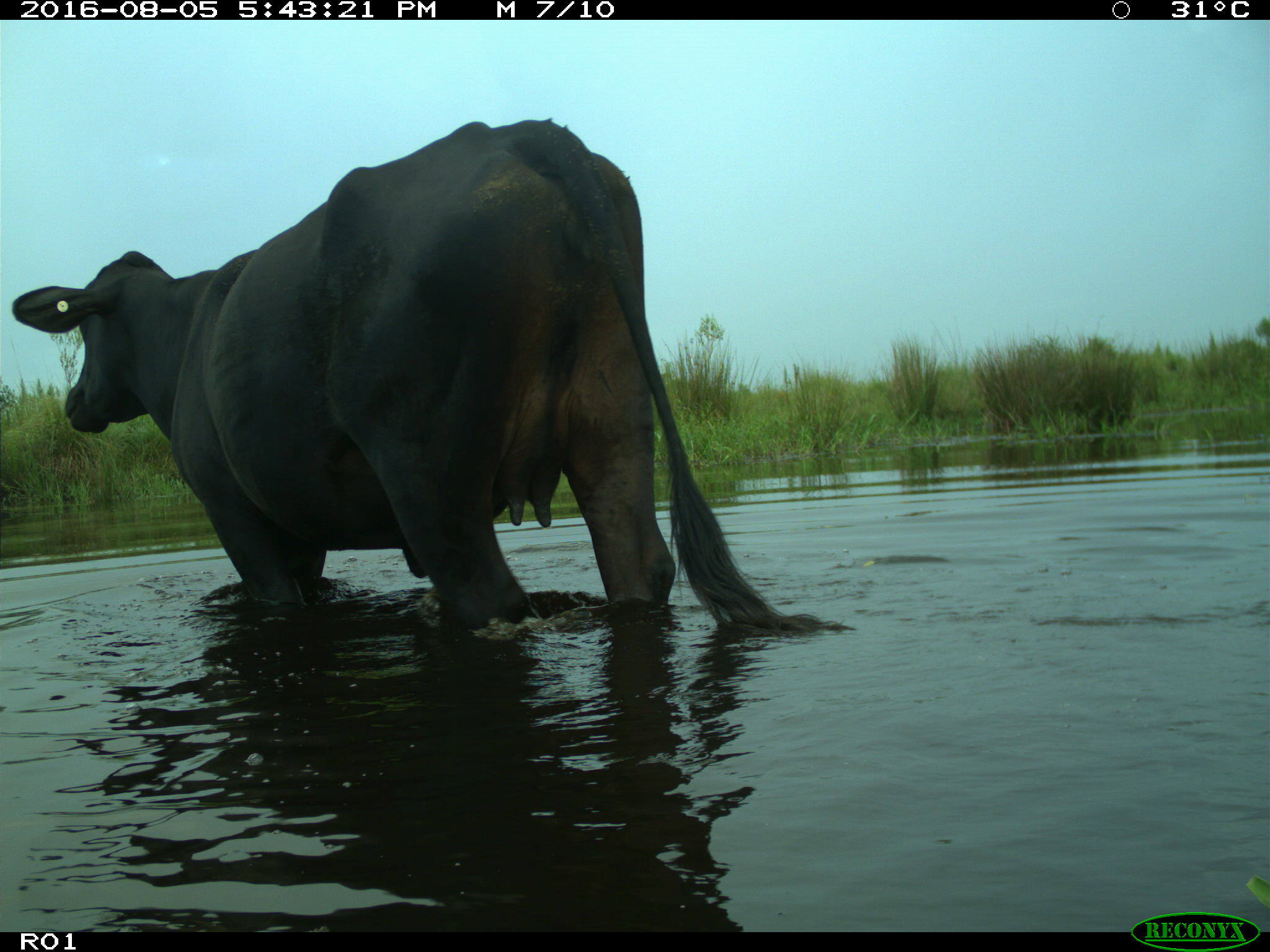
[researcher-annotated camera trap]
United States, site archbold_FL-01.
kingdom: Animalia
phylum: Chordata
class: Mammalia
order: Artiodactyla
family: Bovidae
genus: Bos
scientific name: Bos taurus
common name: domestic cow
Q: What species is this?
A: Bos taurus (domestic cow).